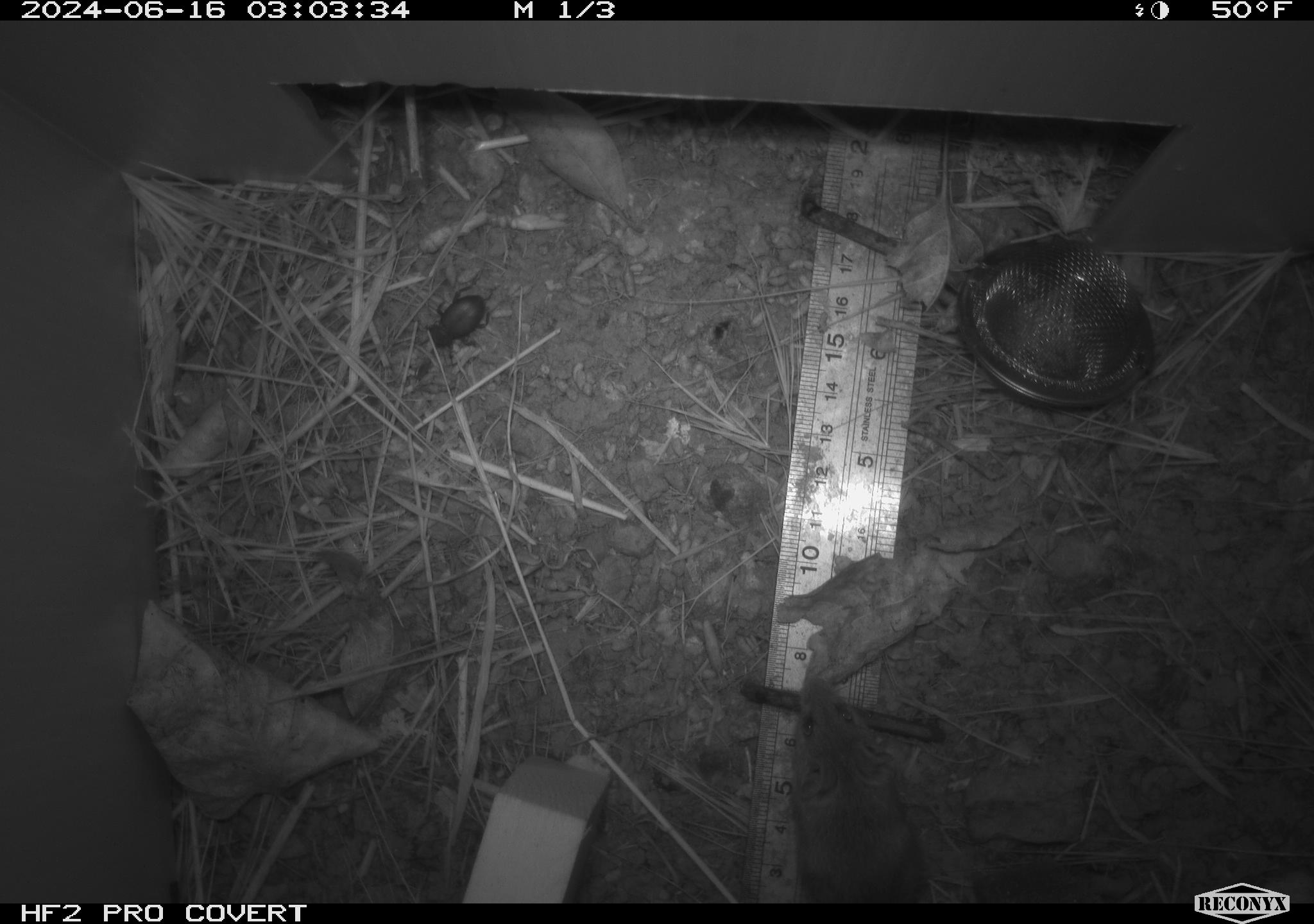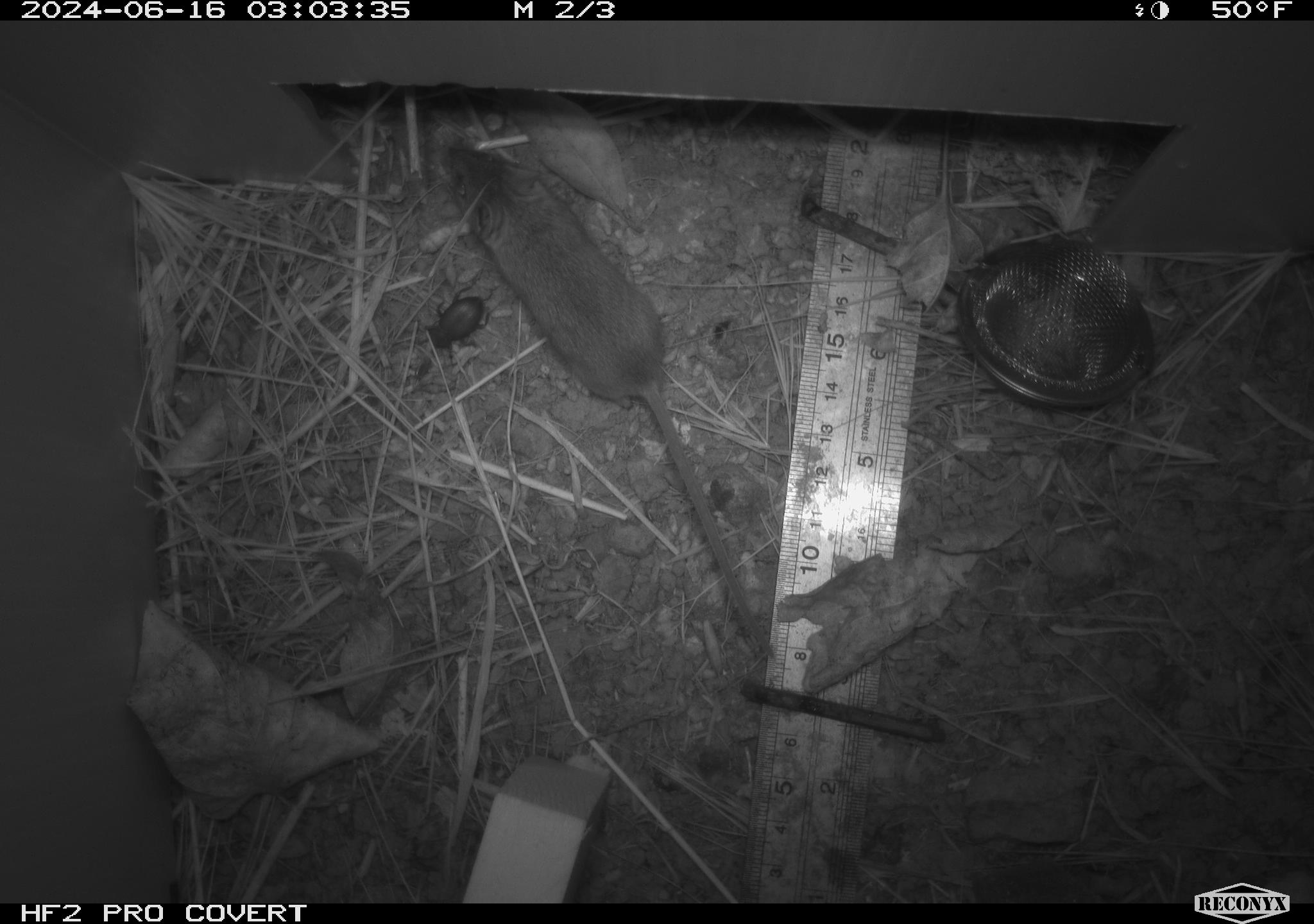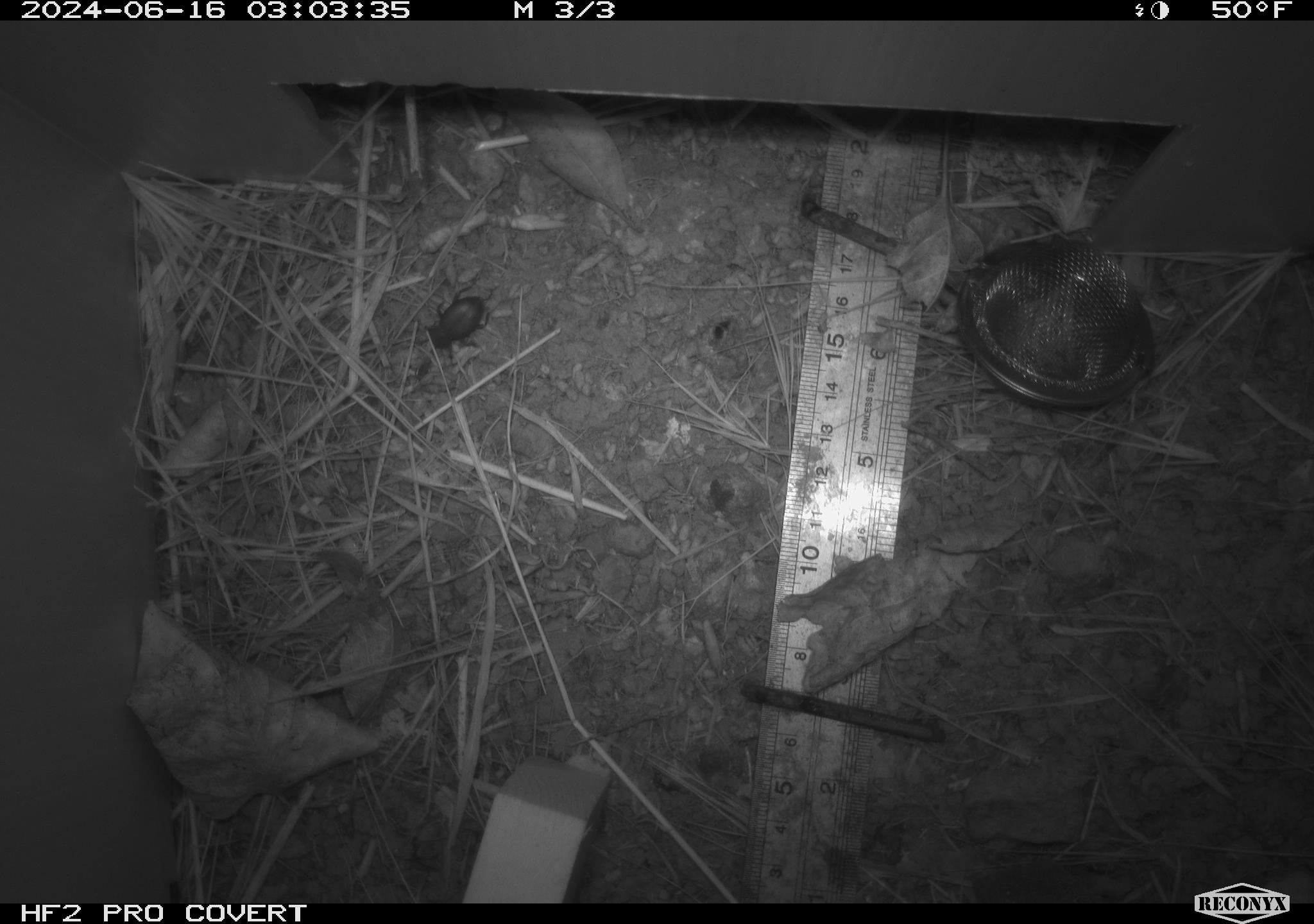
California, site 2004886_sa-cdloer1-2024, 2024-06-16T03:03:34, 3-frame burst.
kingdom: Animalia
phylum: Arthropoda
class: Insecta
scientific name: Insecta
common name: insect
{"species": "insect (Insecta)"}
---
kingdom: Animalia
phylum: Chordata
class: Mammalia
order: Rodentia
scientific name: Rodentia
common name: mouse species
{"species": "mouse species (Rodentia)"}